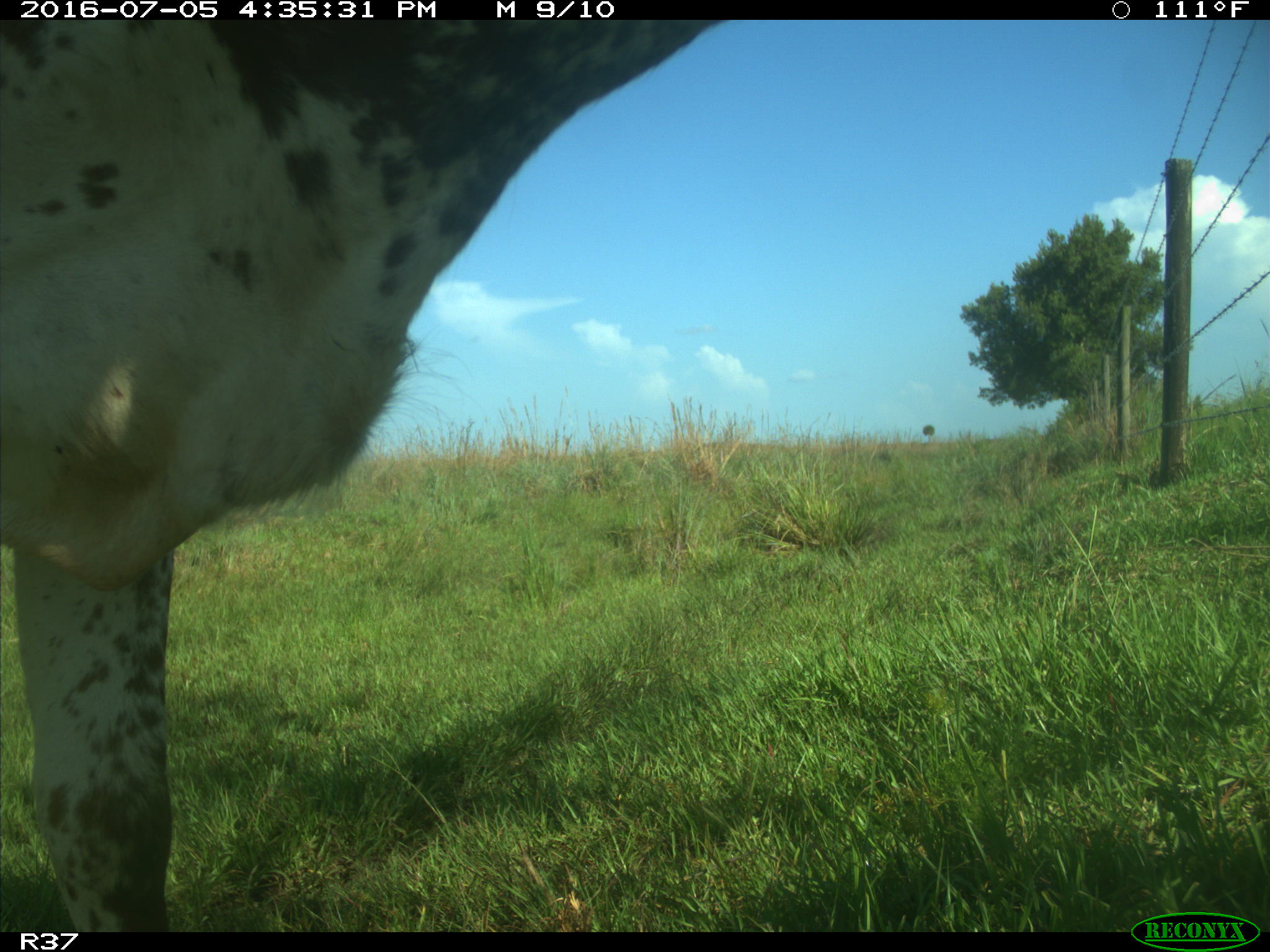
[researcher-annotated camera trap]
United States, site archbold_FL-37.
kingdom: Animalia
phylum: Chordata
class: Mammalia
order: Artiodactyla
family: Bovidae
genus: Bos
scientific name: Bos taurus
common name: domestic cow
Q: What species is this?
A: Bos taurus (domestic cow).